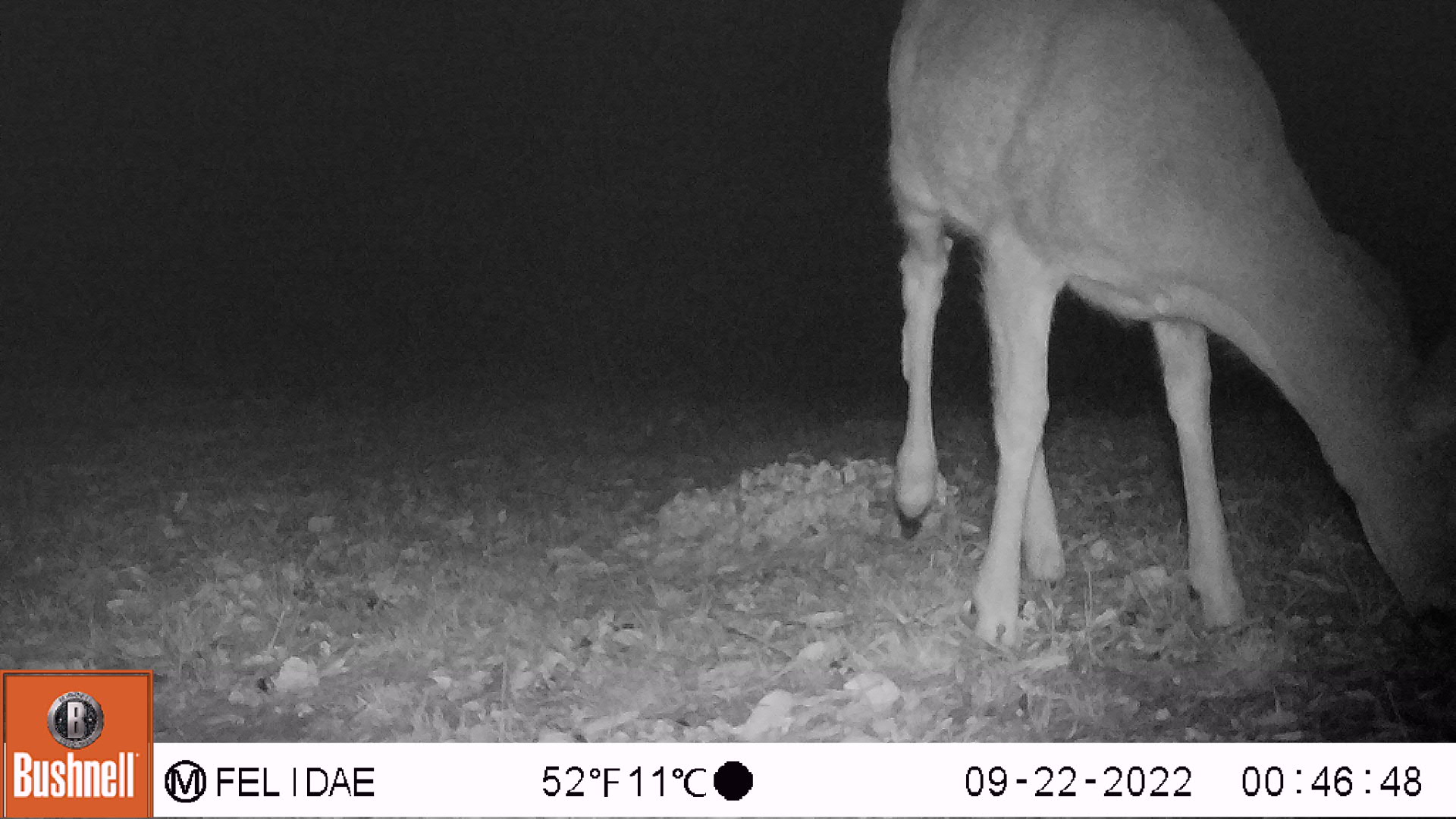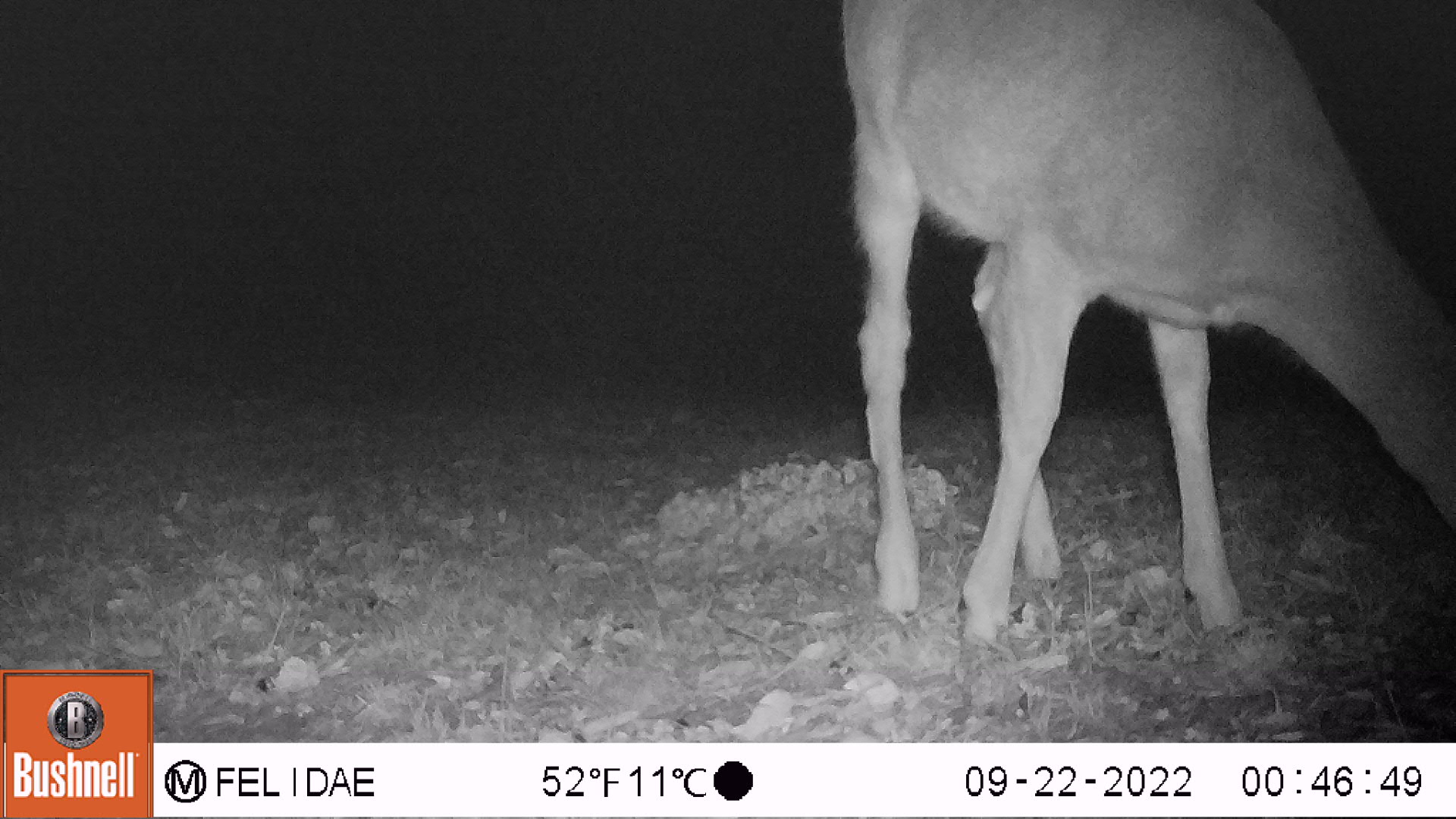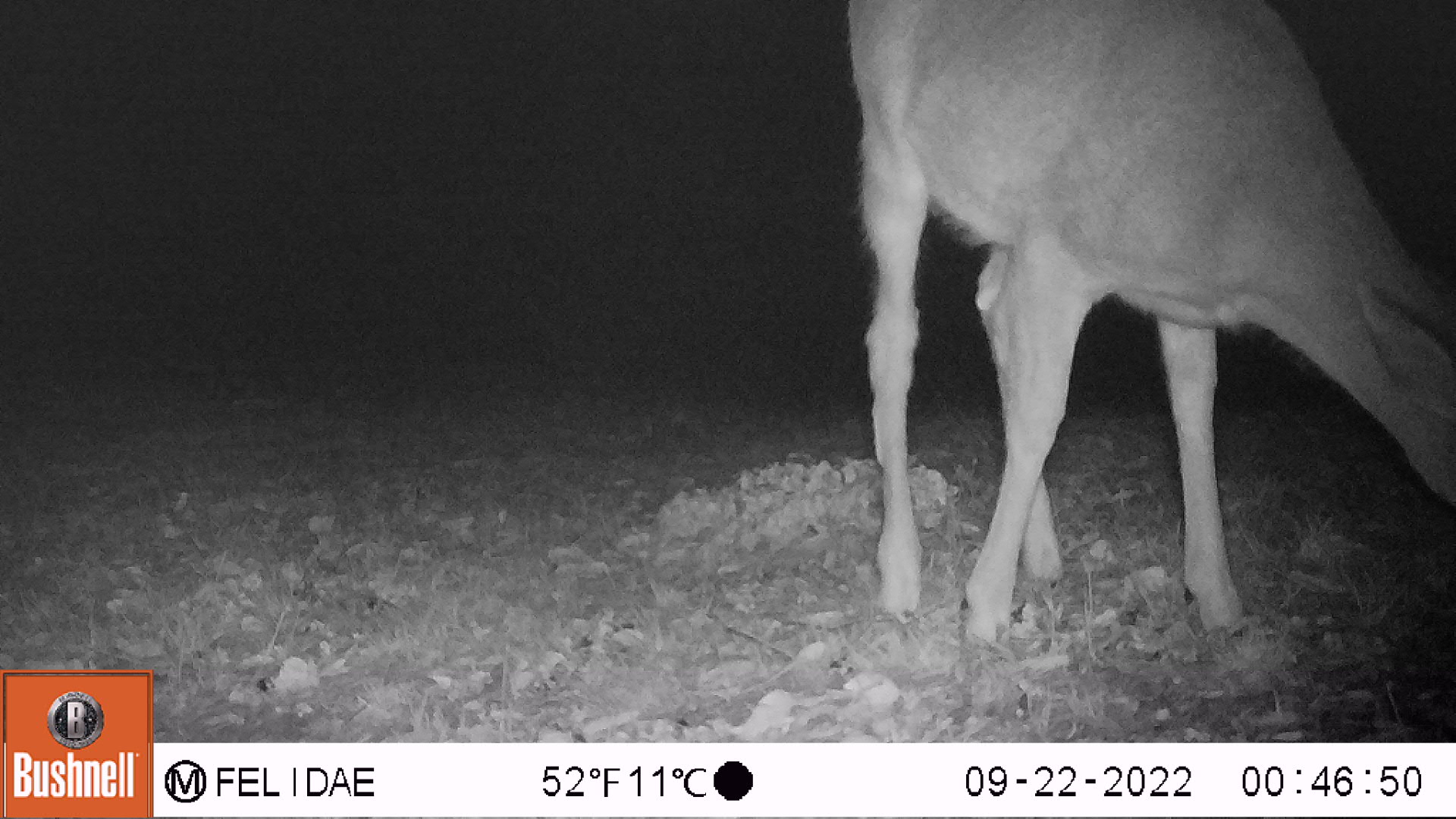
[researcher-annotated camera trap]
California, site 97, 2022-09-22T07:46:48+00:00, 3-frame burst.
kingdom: Animalia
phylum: Chordata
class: Mammalia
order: Artiodactyla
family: Cervidae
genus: Odocoileus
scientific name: Odocoileus hemionus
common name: mule deer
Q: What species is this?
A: Mule deer (Odocoileus hemionus).